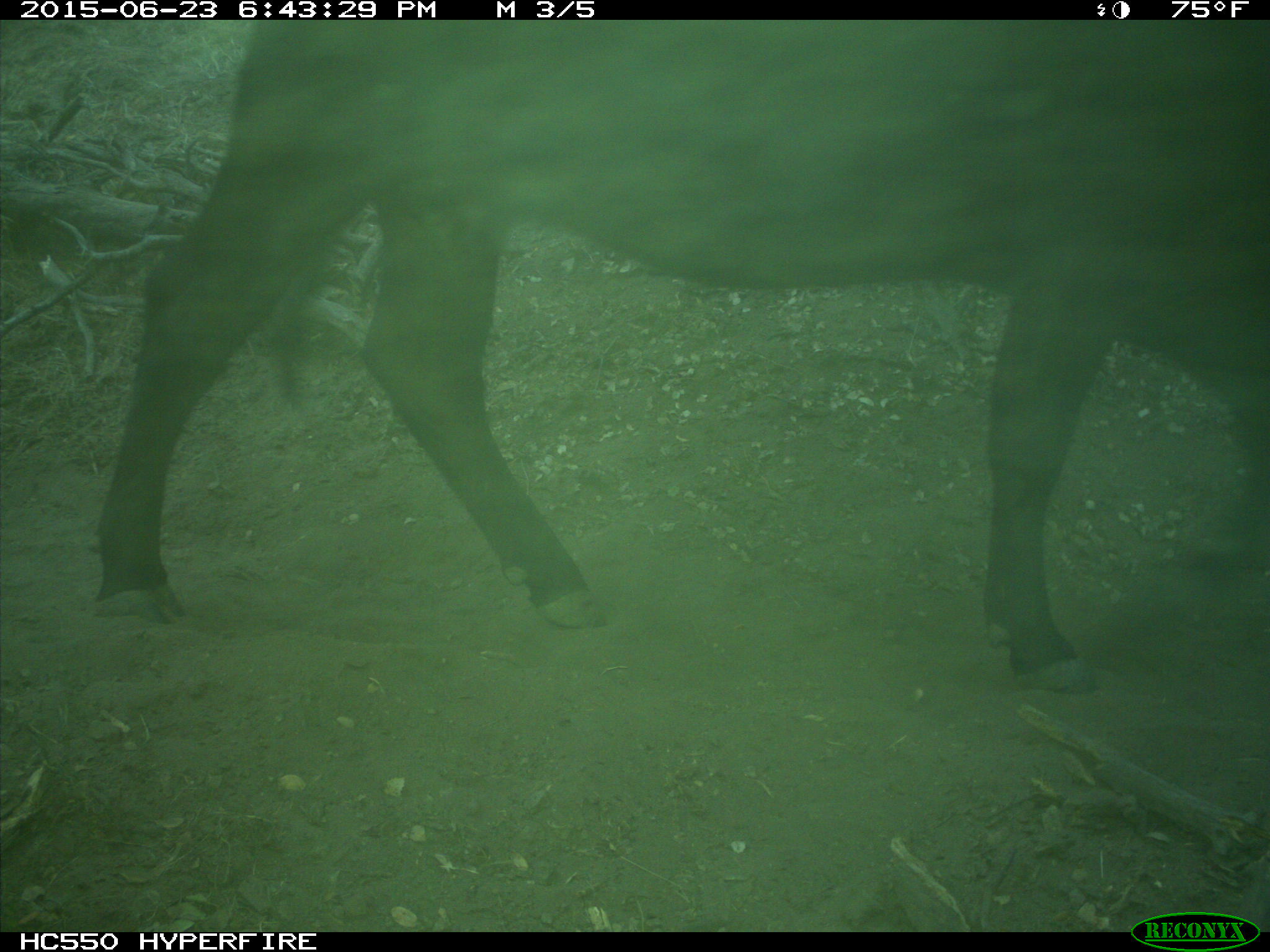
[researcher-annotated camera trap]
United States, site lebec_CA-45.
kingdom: Animalia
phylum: Chordata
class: Mammalia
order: Artiodactyla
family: Bovidae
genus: Bos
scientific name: Bos taurus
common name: domestic cow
Bos taurus (domestic cow).